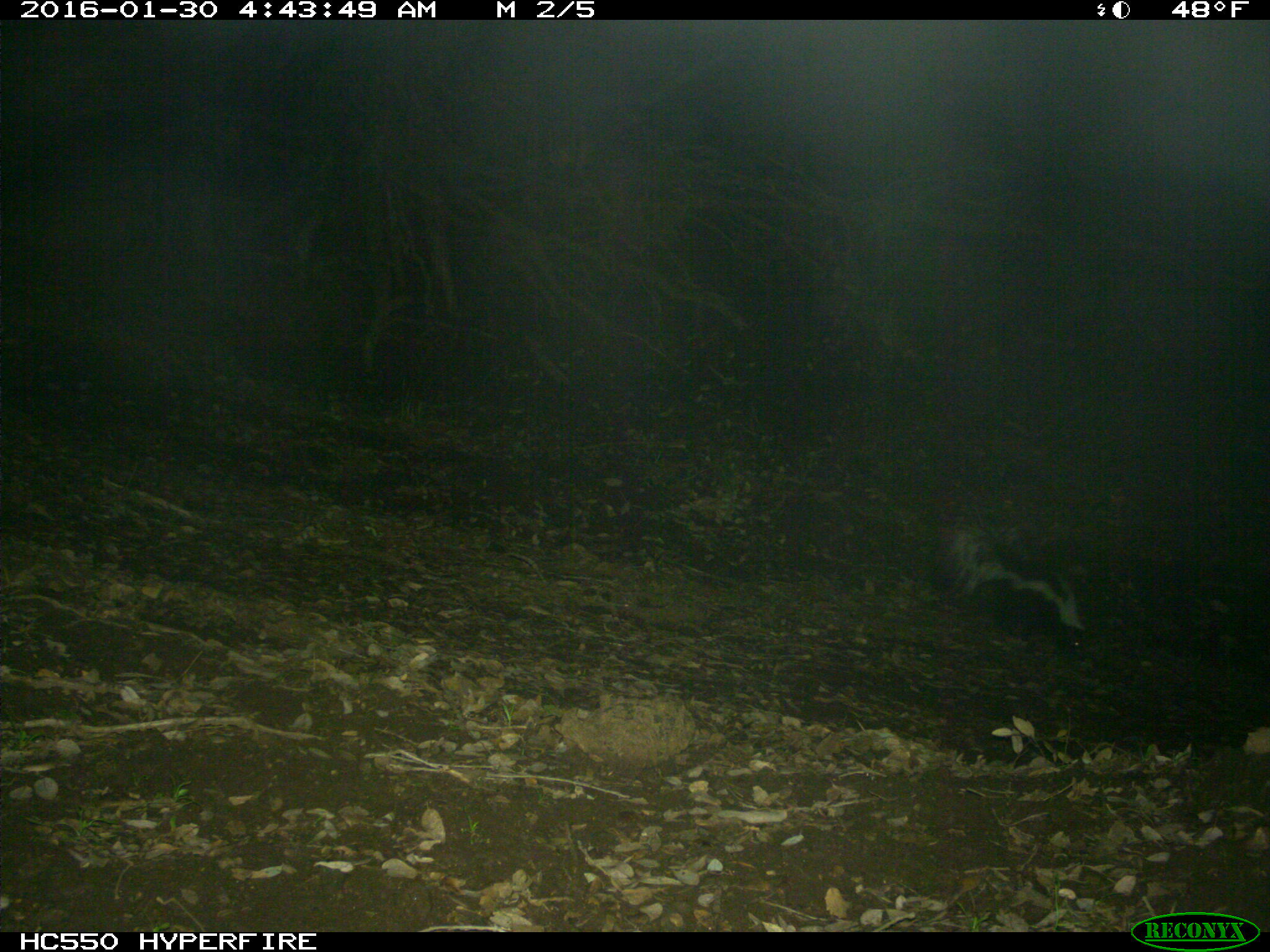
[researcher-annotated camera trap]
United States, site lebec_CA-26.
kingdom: Animalia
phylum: Chordata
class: Mammalia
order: Carnivora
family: Mephitidae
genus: Mephitis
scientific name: Mephitis mephitis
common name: striped skunk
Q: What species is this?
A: Mephitis mephitis (striped skunk).